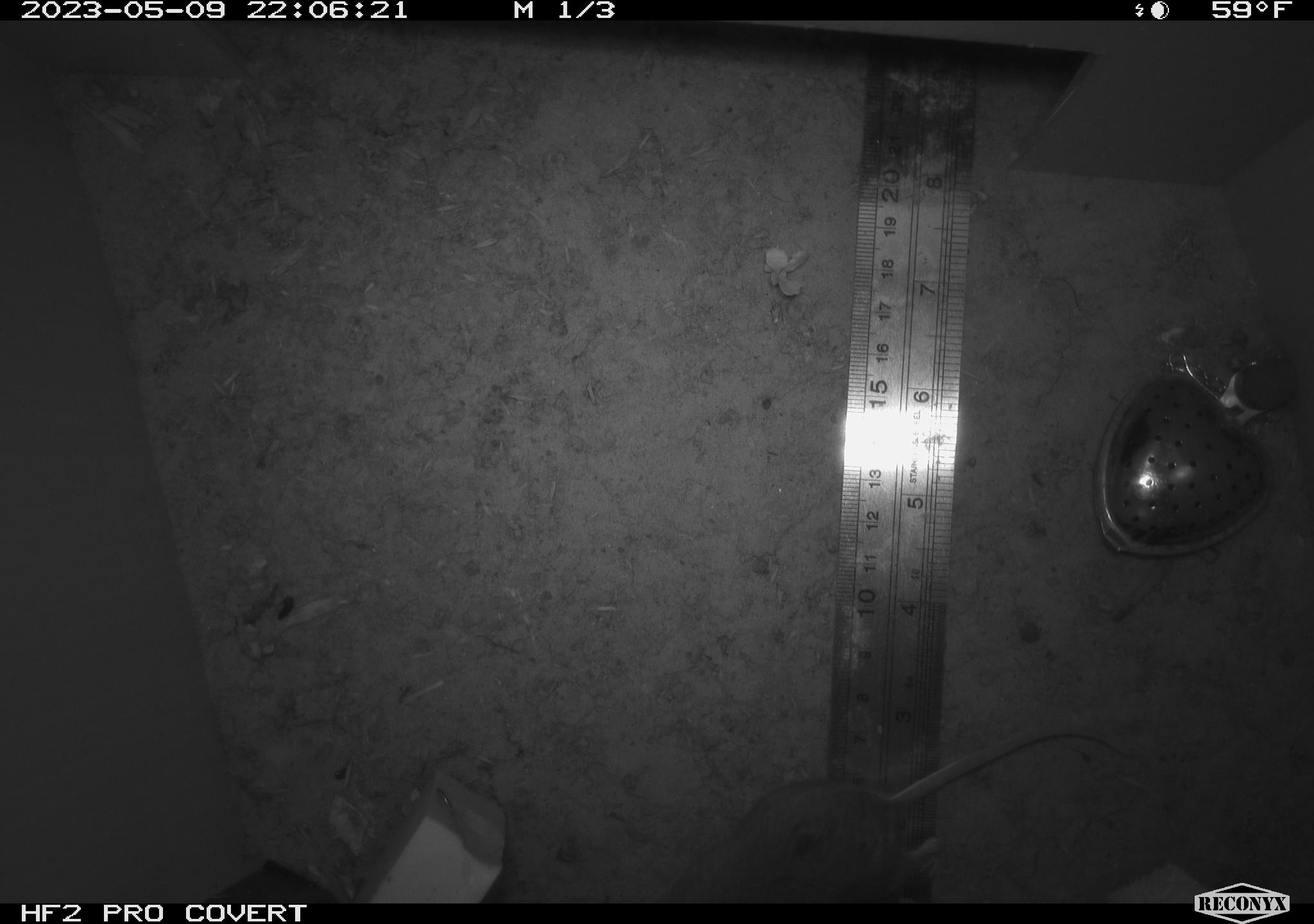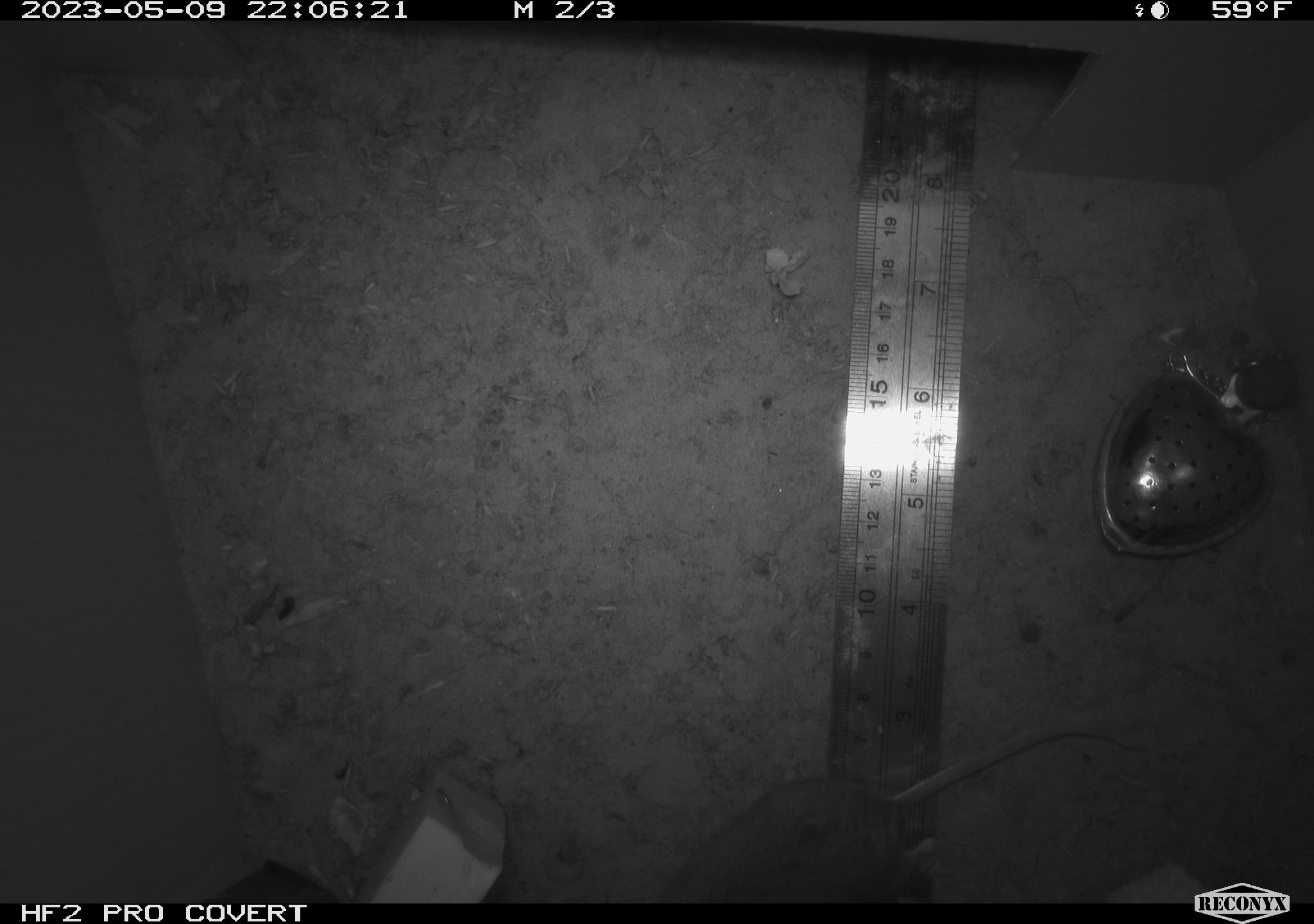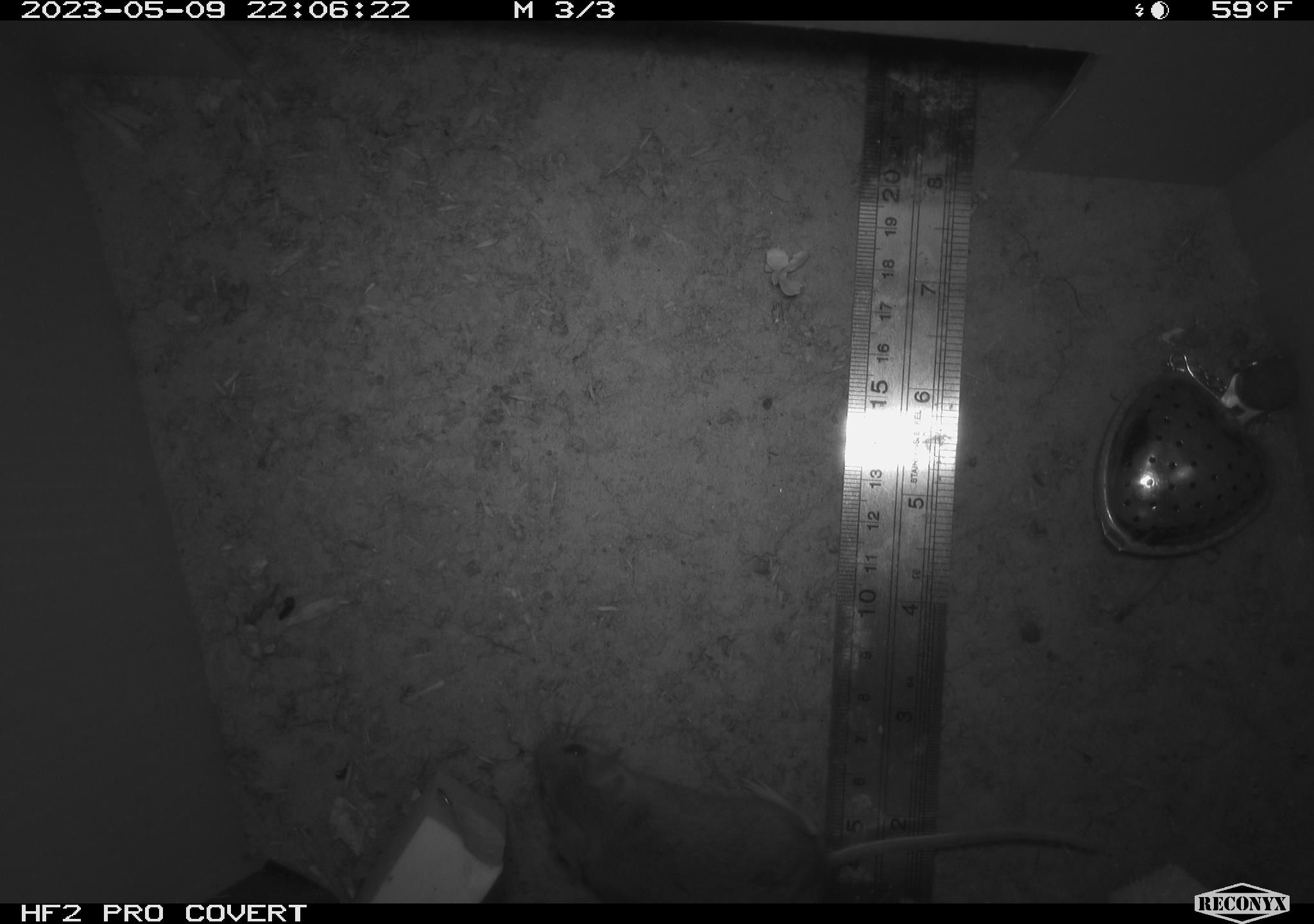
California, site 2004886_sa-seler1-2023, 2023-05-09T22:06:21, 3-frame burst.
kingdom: Animalia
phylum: Chordata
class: Mammalia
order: Rodentia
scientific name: Rodentia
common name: mouse species